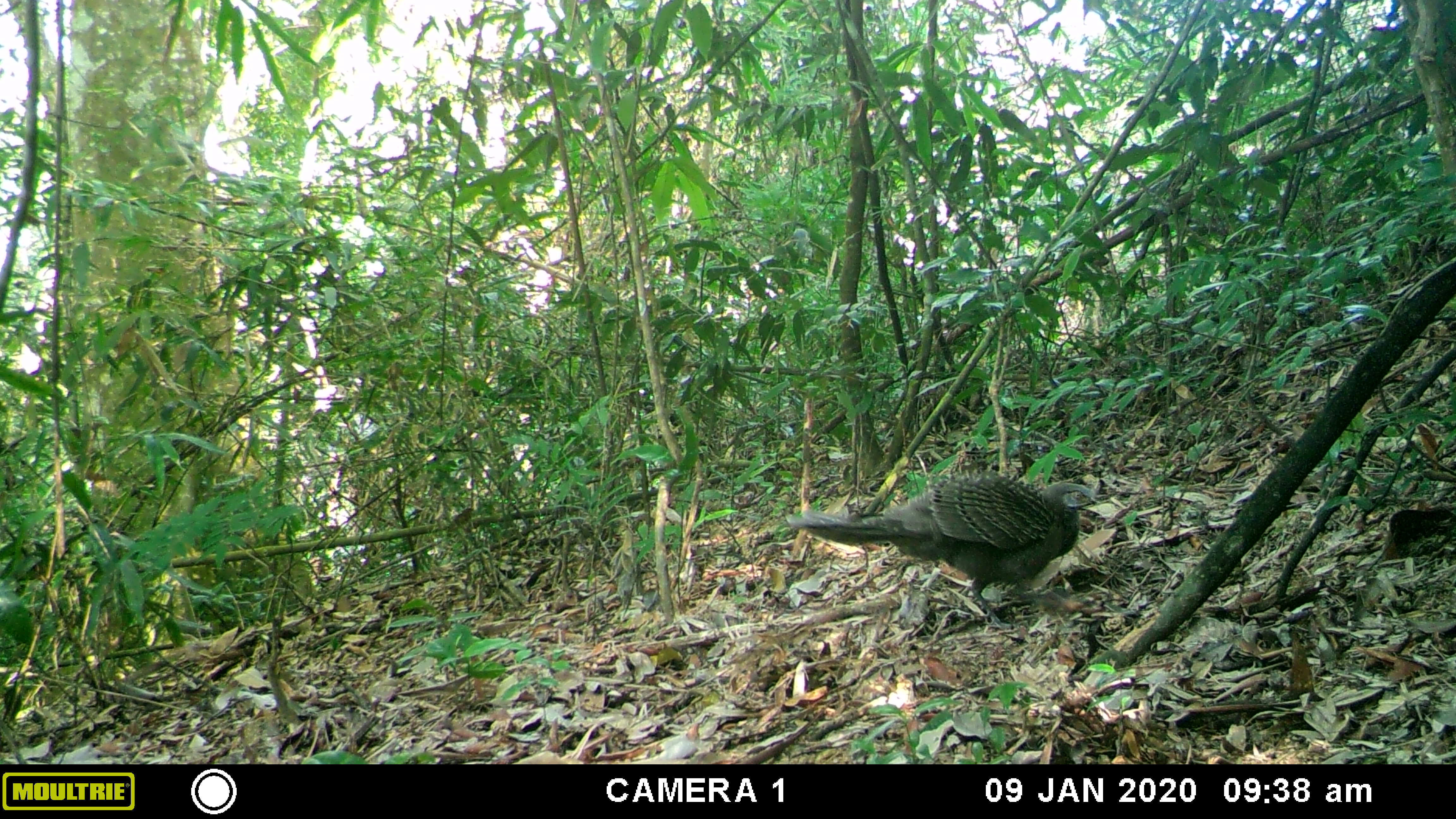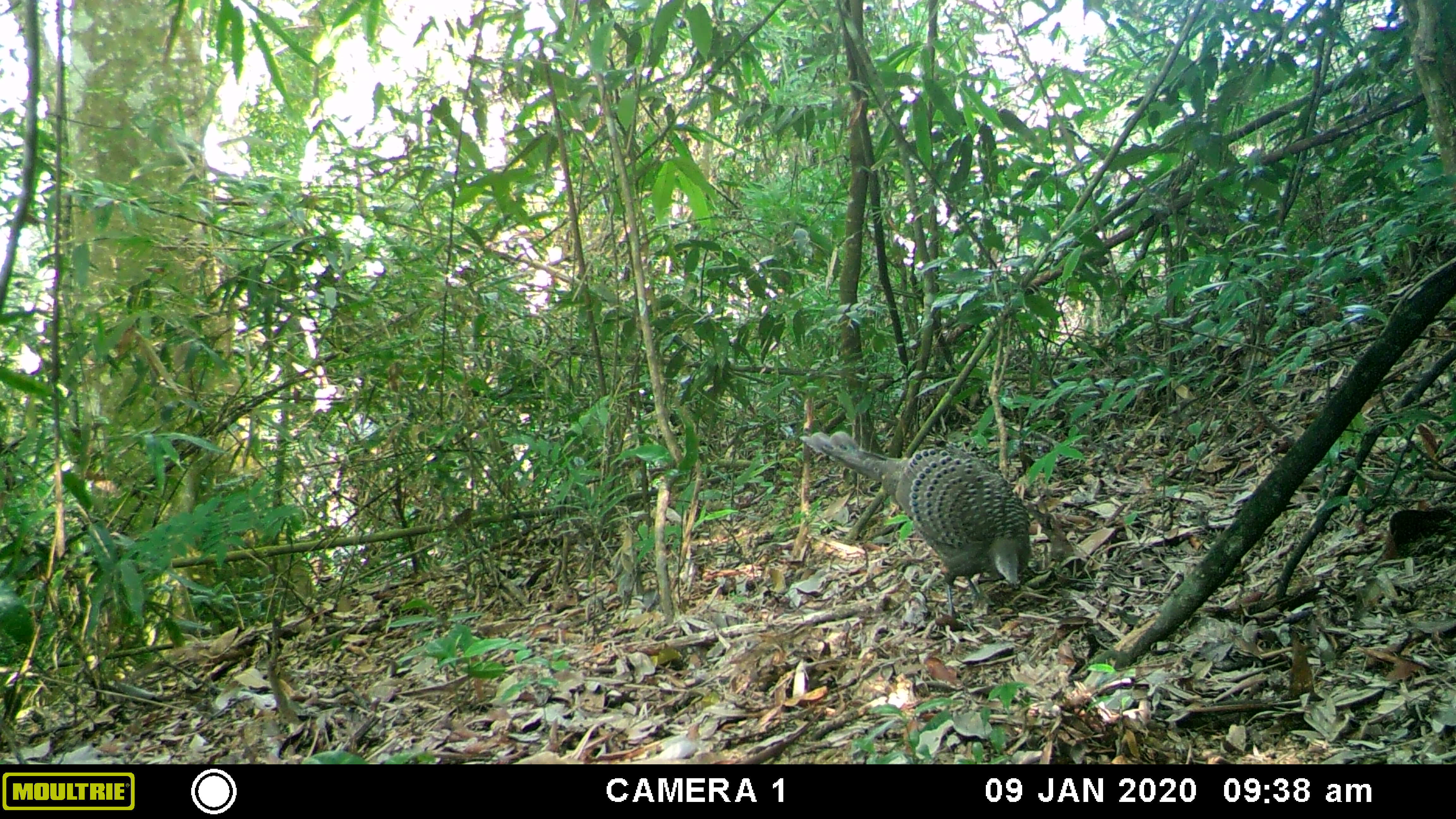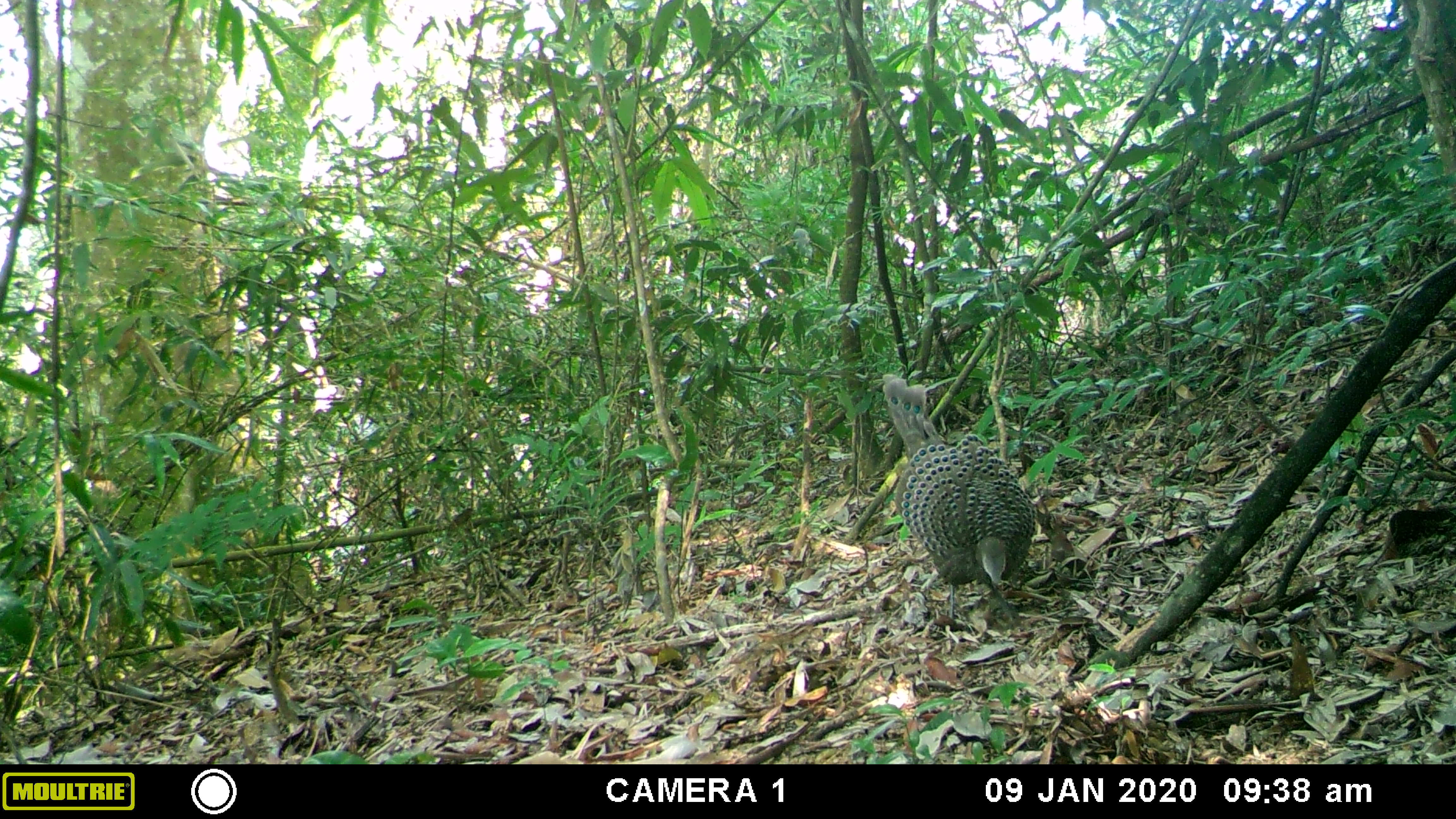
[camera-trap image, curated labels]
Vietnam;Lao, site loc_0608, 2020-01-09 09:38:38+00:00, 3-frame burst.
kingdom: Animalia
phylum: Chordata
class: Aves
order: Galliformes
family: Phasianidae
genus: Polyplectron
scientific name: Polyplectron bicalcaratum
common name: gray peacock-pheasant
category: grey peacock pheasant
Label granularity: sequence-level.